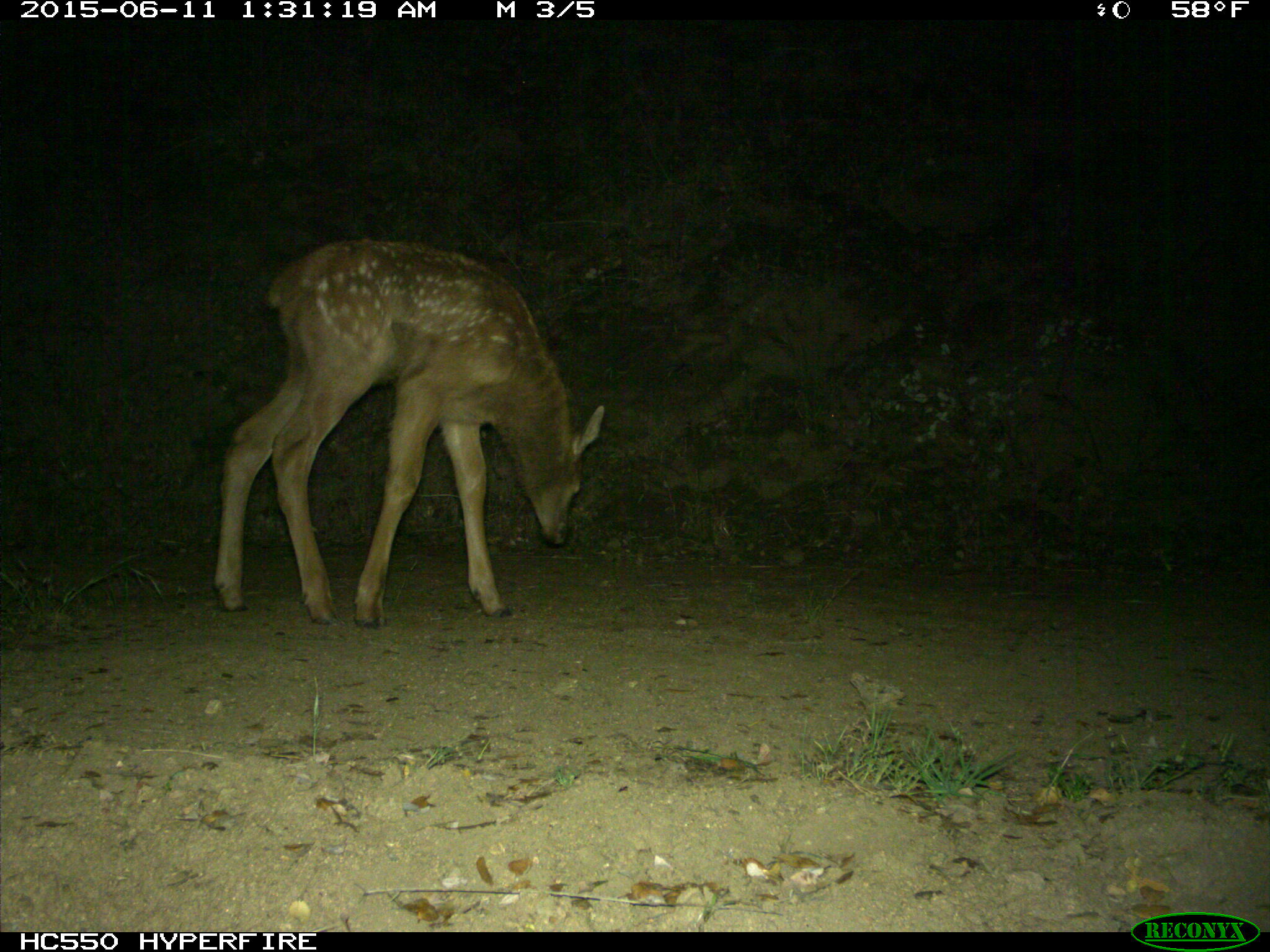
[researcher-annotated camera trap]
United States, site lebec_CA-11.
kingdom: Animalia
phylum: Chordata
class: Mammalia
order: Artiodactyla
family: Cervidae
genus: Cervus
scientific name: Cervus canadensis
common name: elk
Cervus canadensis (elk).